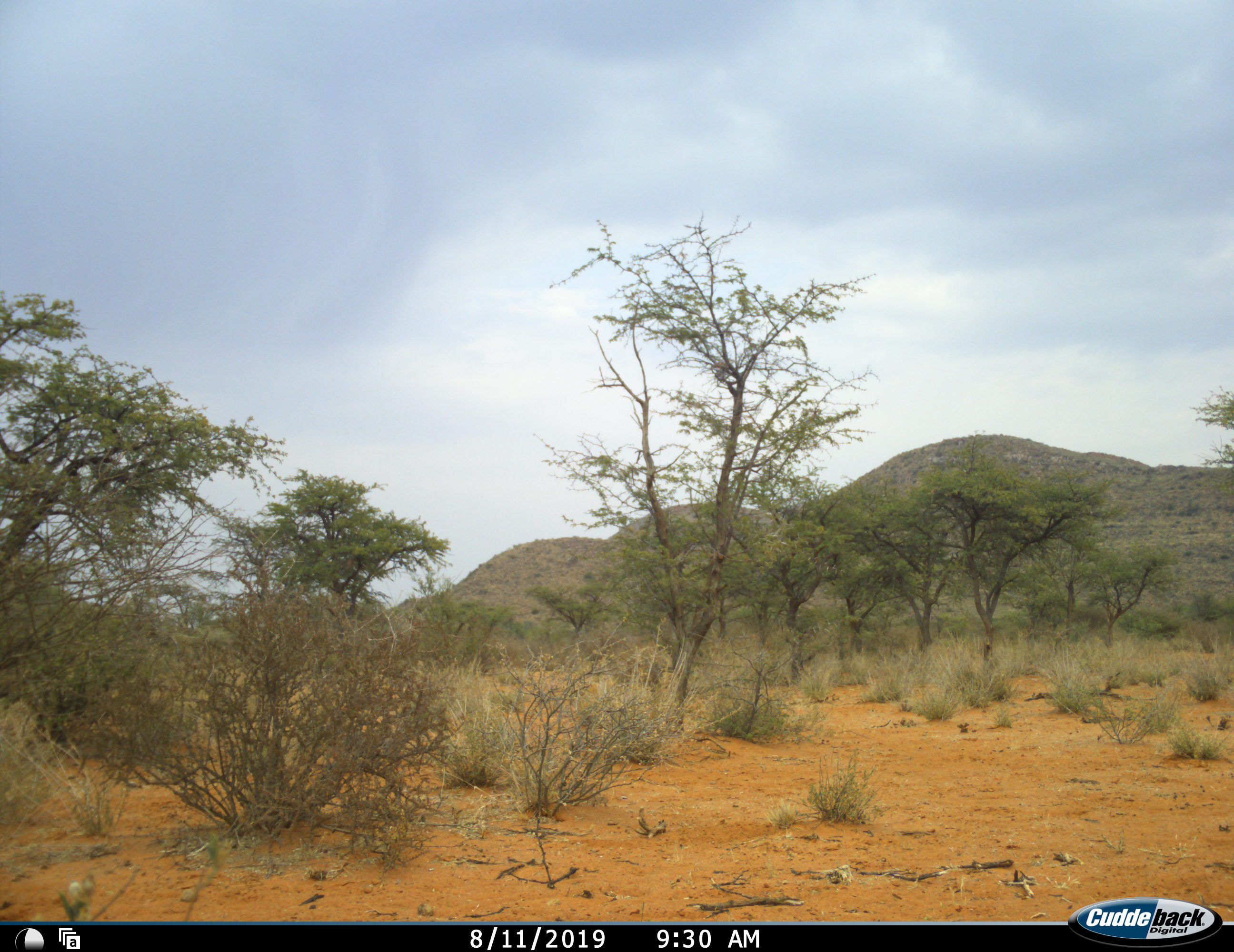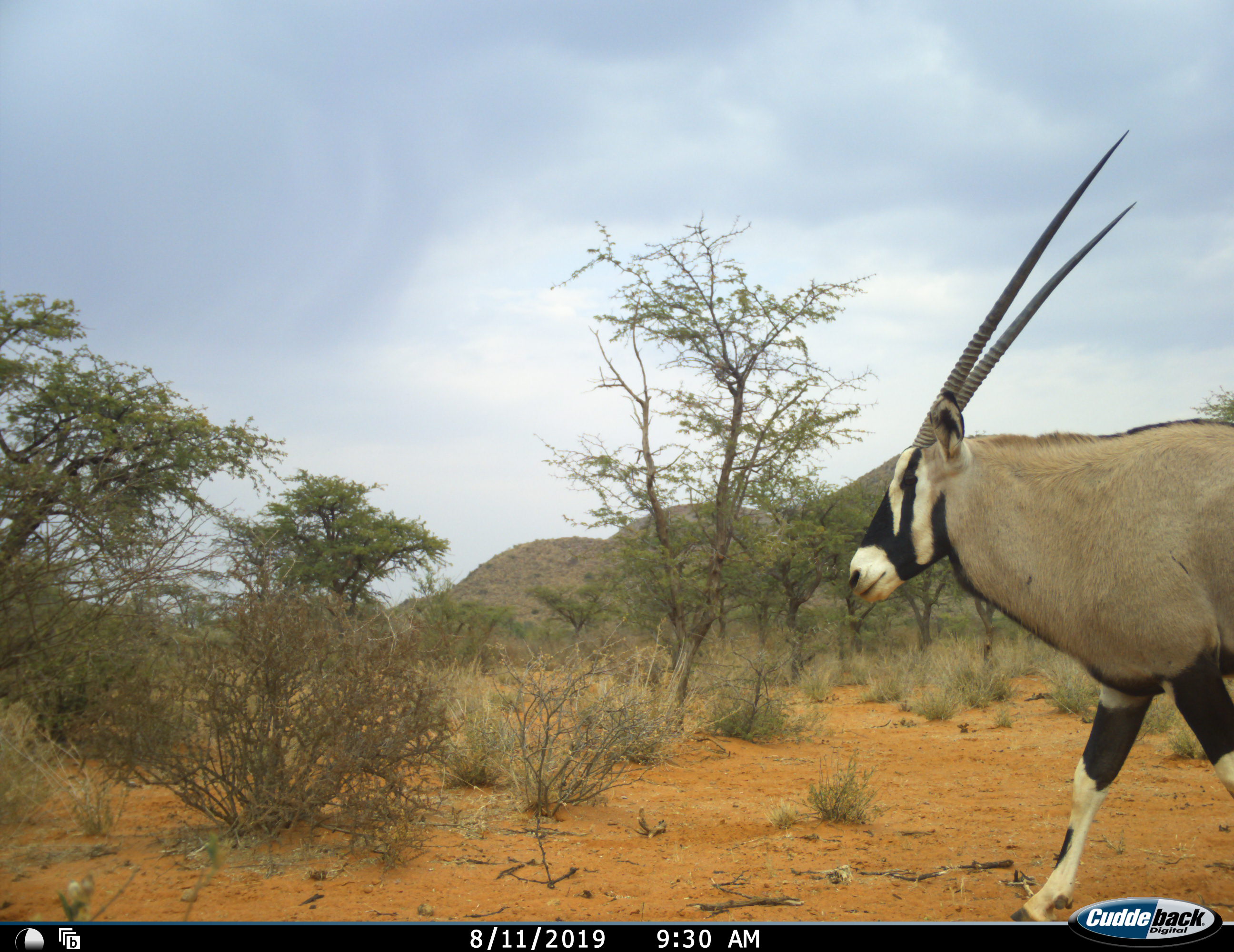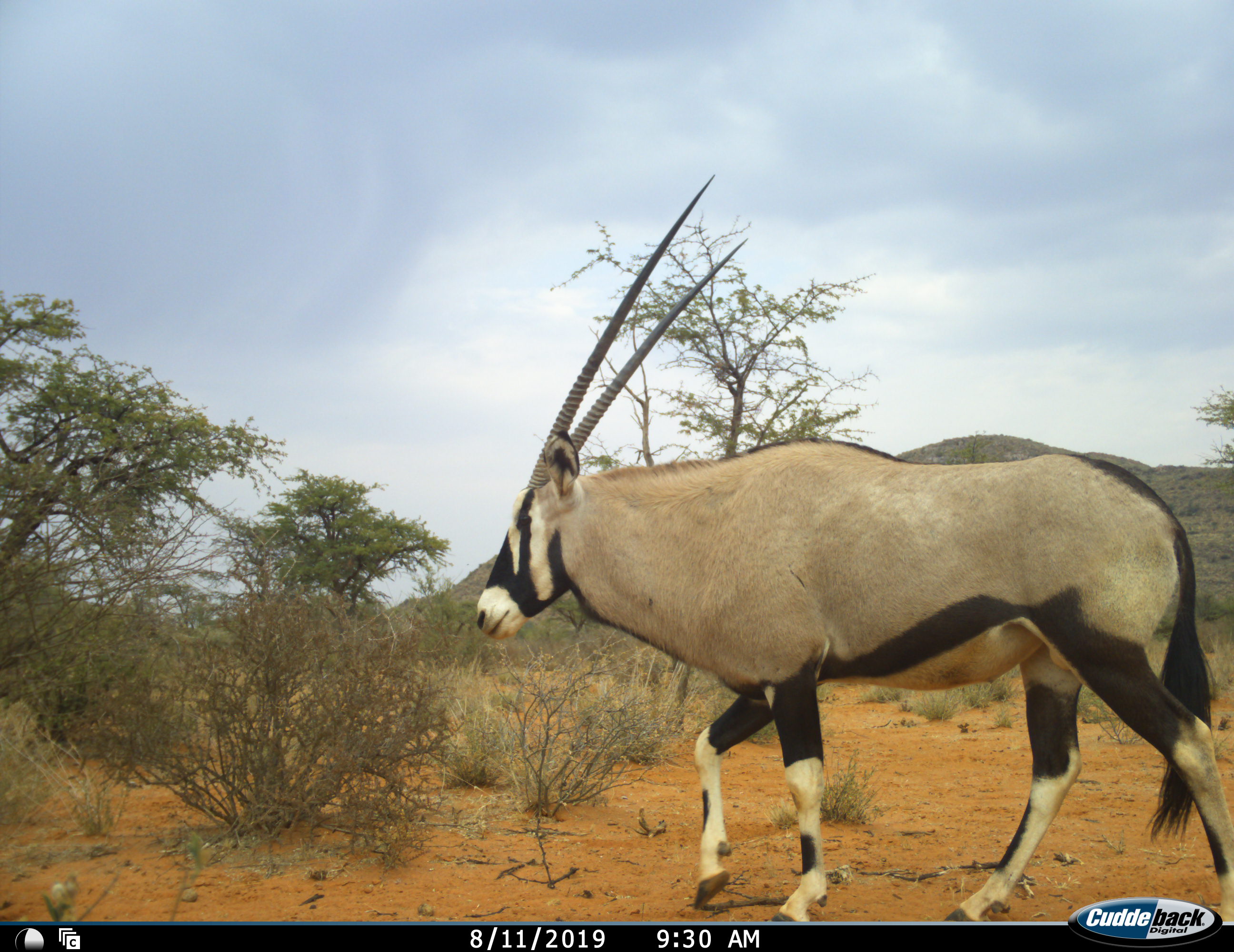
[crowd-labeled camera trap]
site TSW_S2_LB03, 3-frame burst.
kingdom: Animalia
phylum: Chordata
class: Mammalia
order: Artiodactyla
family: Bovidae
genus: Oryx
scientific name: Oryx gazella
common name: gemsbok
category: oryx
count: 1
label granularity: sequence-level